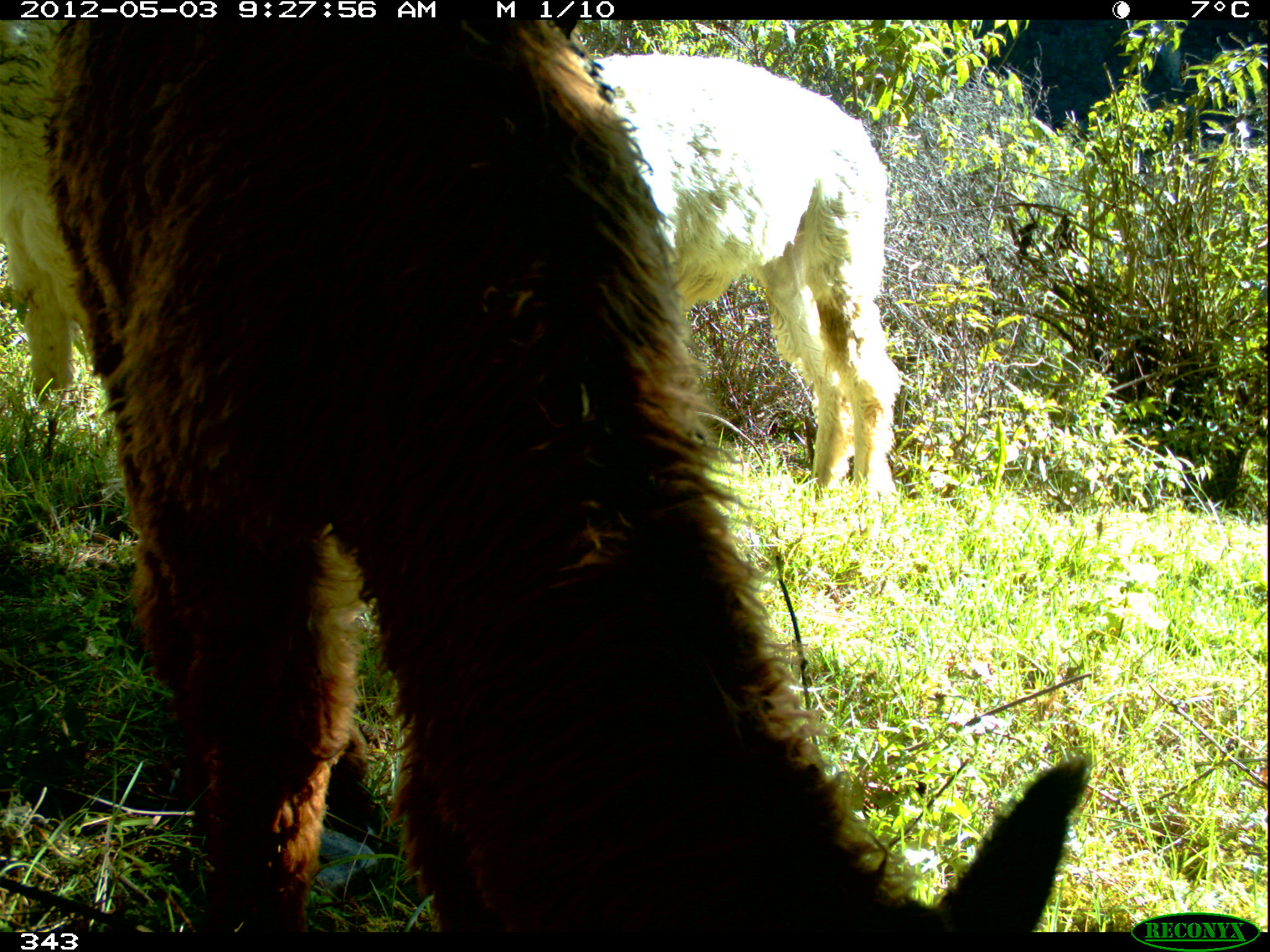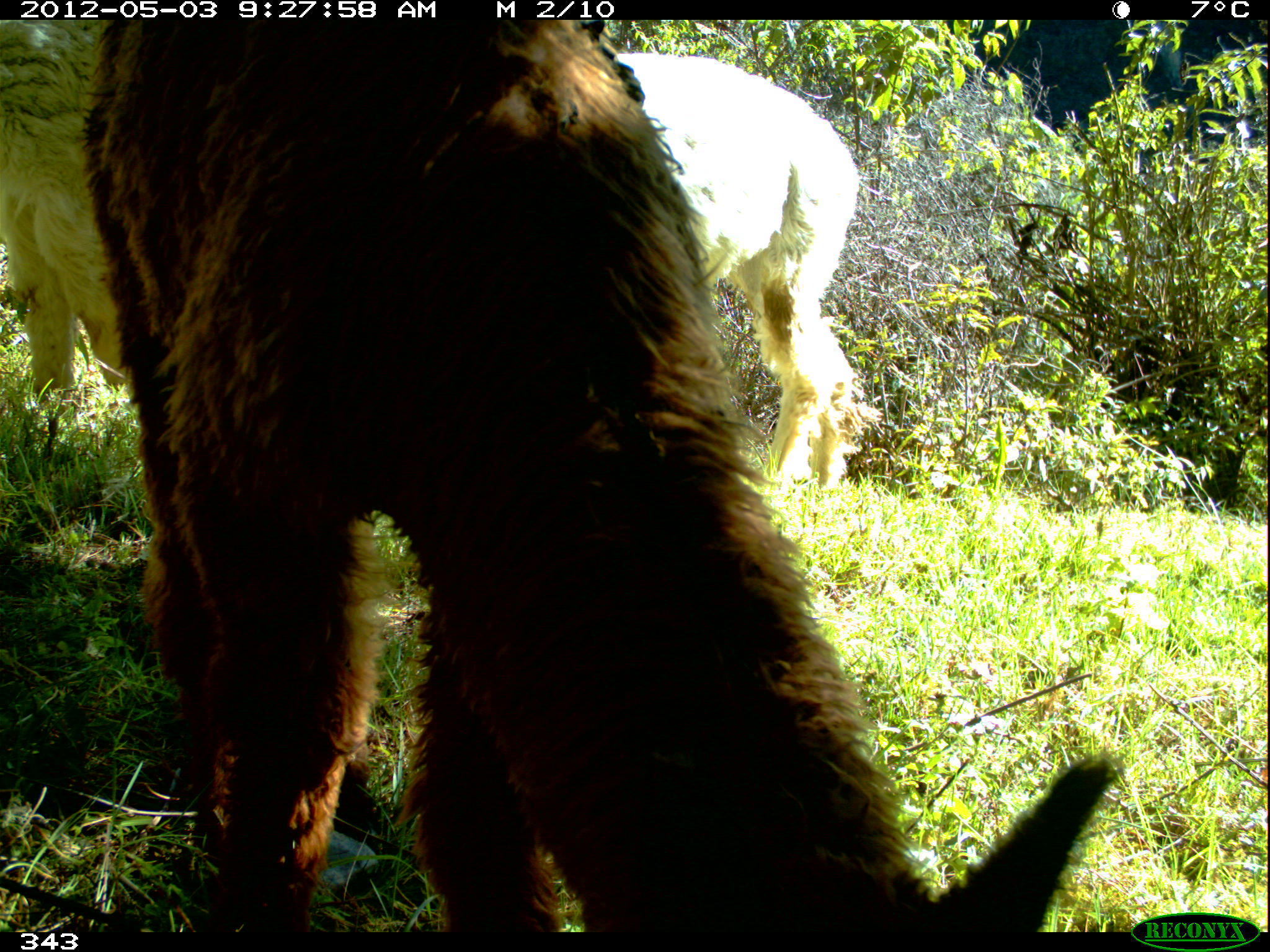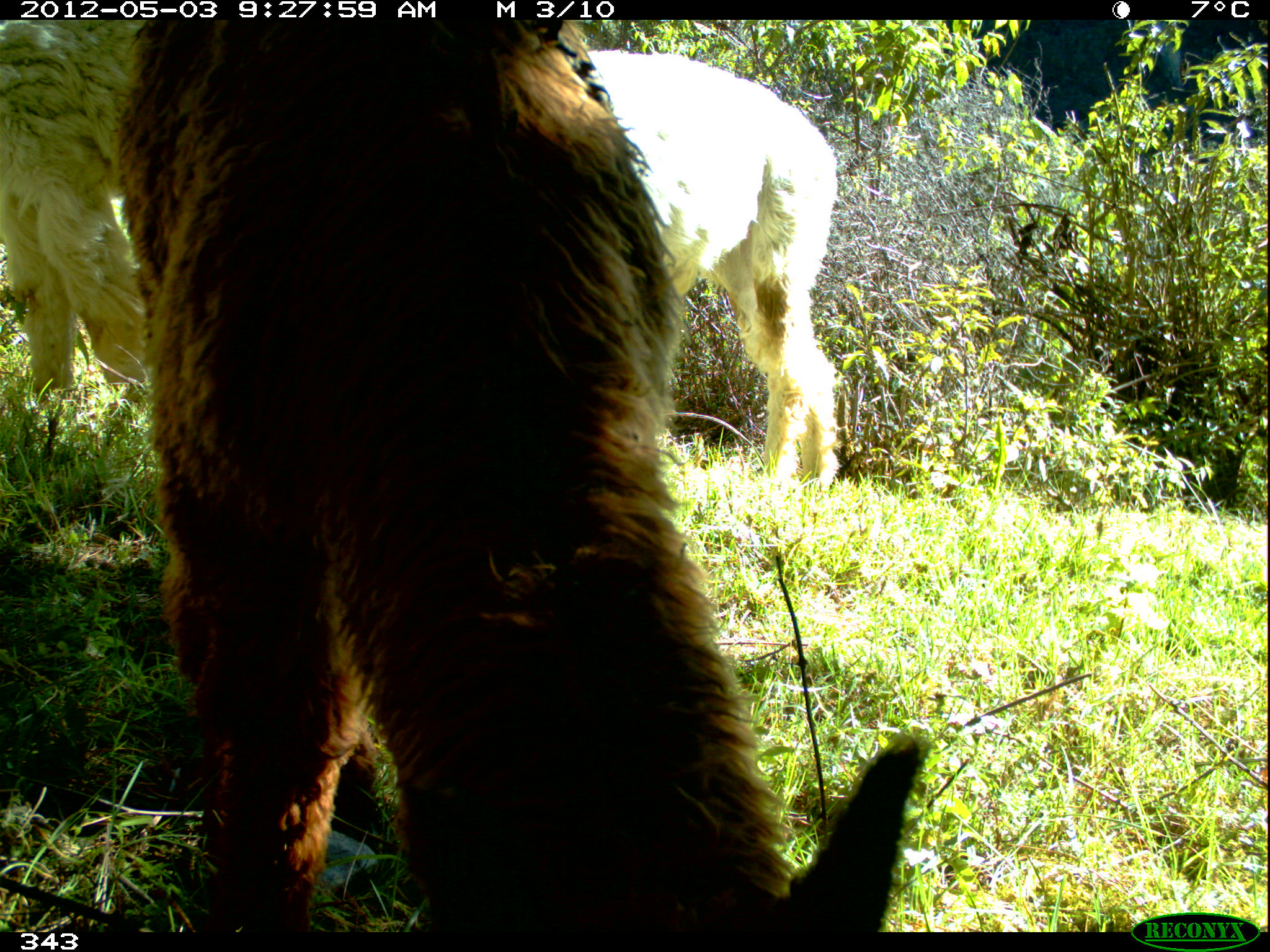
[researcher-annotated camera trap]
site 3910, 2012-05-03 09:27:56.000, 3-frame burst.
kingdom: Animalia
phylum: Chordata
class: Mammalia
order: Artiodactyla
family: Camelidae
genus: Vicugna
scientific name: Vicugna pacos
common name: alpaca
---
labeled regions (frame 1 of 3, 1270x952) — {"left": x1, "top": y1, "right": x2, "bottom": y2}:
vicugna pacos: {"left": 43, "top": 18, "right": 1091, "bottom": 947}; {"left": 591, "top": 53, "right": 902, "bottom": 503}; {"left": 0, "top": 18, "right": 87, "bottom": 395}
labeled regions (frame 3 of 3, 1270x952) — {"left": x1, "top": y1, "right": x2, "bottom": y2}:
vicugna pacos: {"left": 114, "top": 19, "right": 927, "bottom": 932}; {"left": 586, "top": 50, "right": 839, "bottom": 492}; {"left": 0, "top": 19, "right": 148, "bottom": 403}